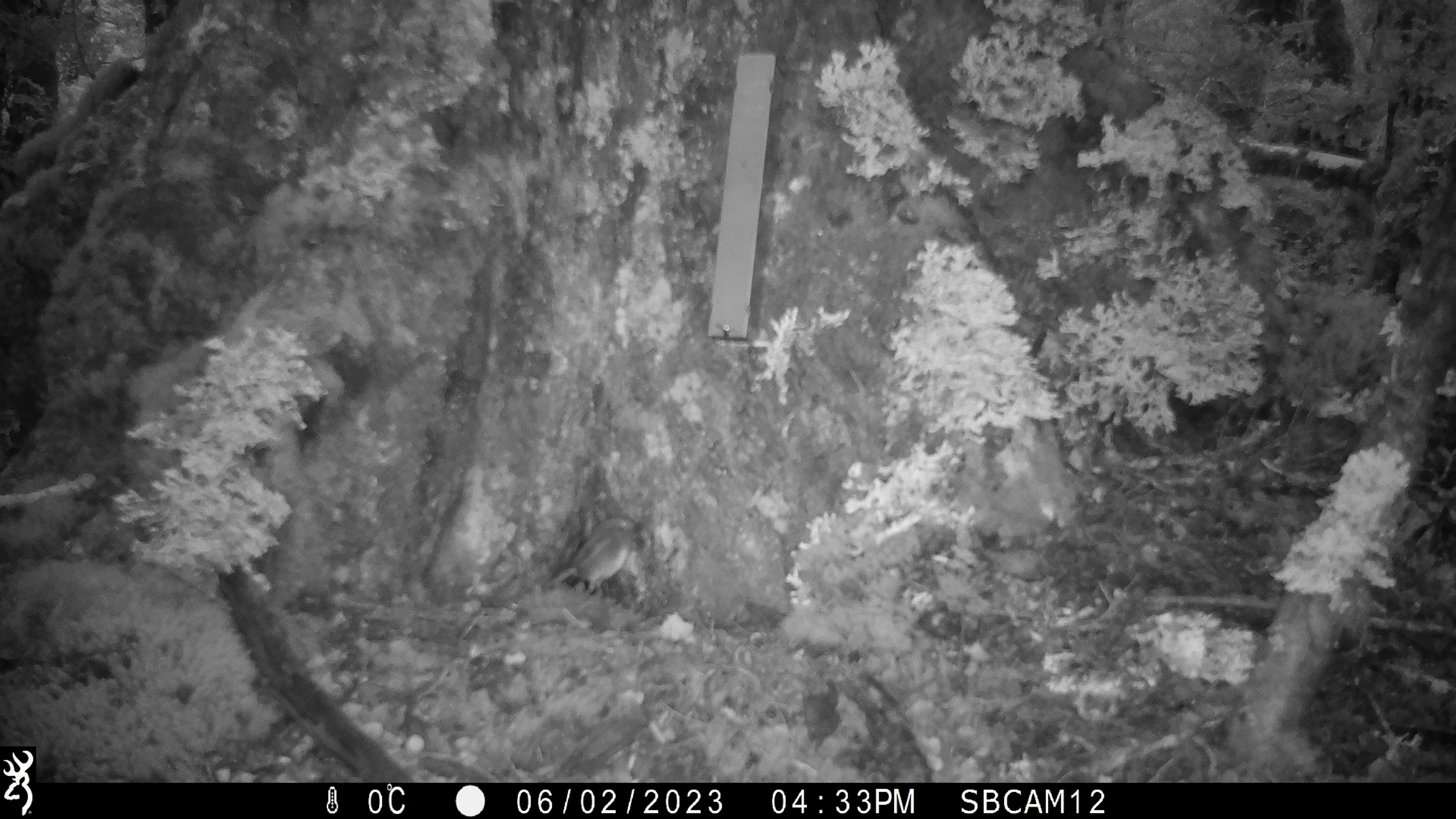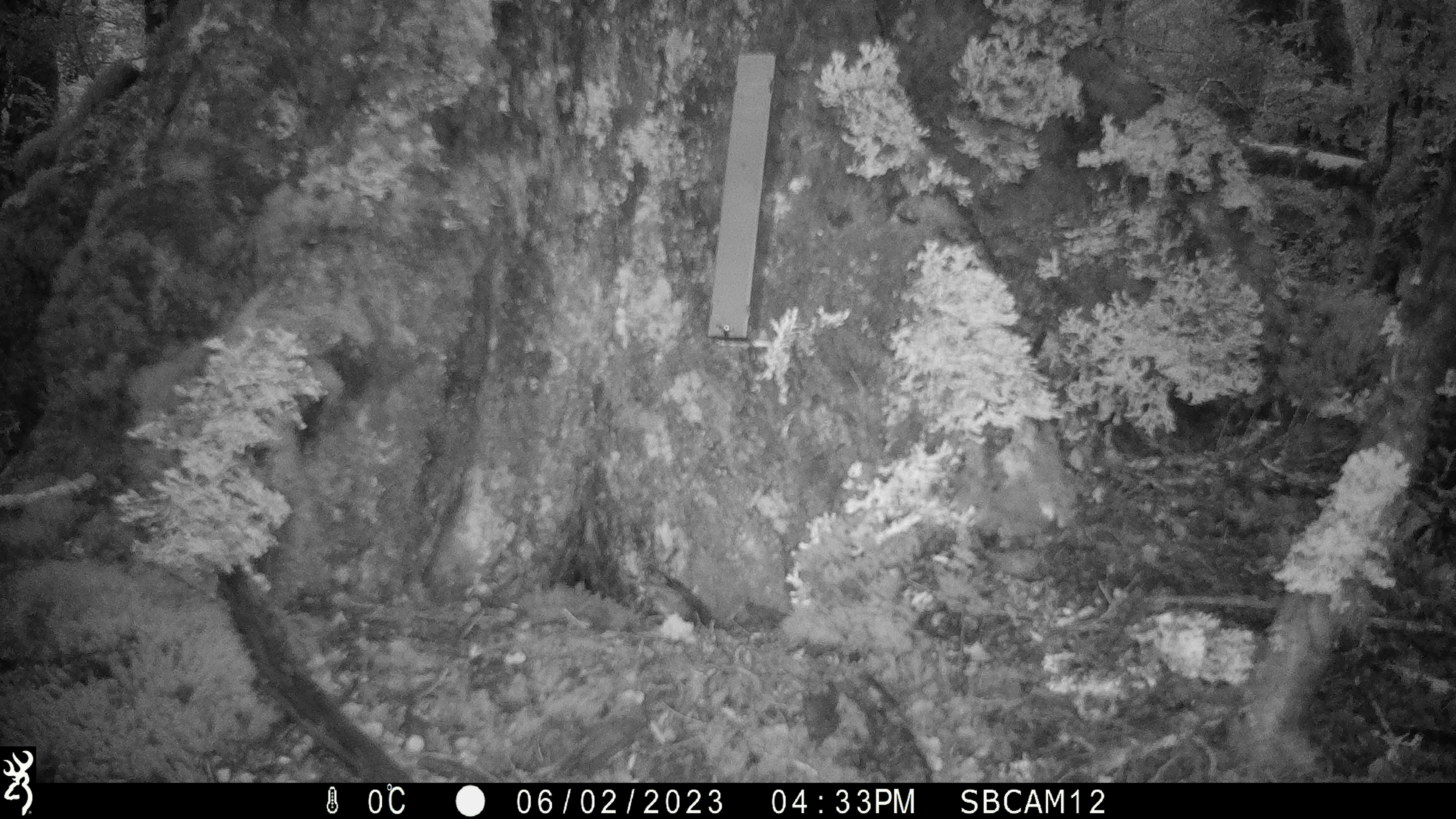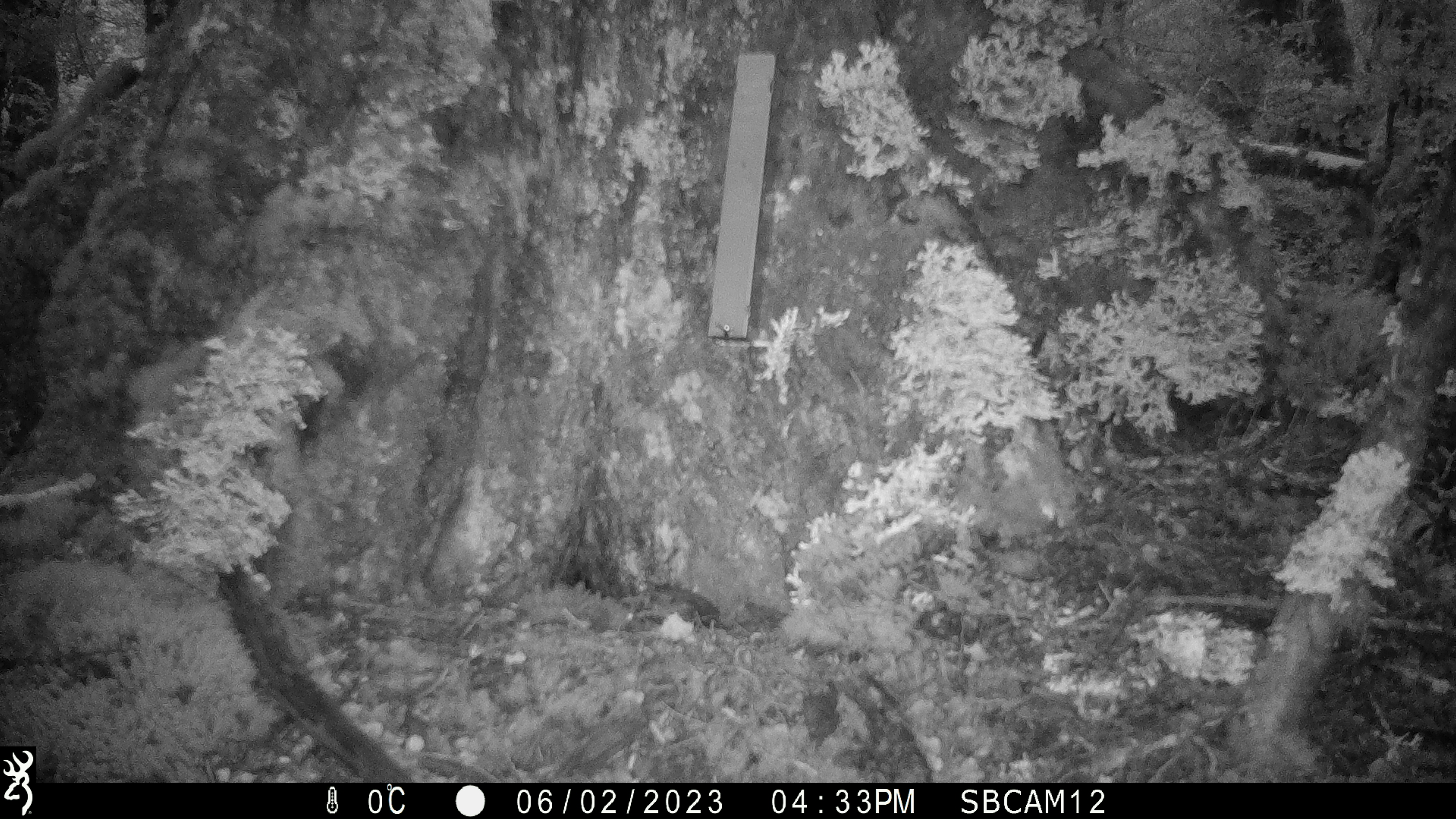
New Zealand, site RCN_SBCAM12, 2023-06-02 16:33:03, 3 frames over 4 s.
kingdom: Animalia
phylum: Chordata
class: Aves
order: Passeriformes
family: Petroicidae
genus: Petroica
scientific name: Petroica australis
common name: new zealand robin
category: robin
Robin (new zealand robin) (Petroica australis).